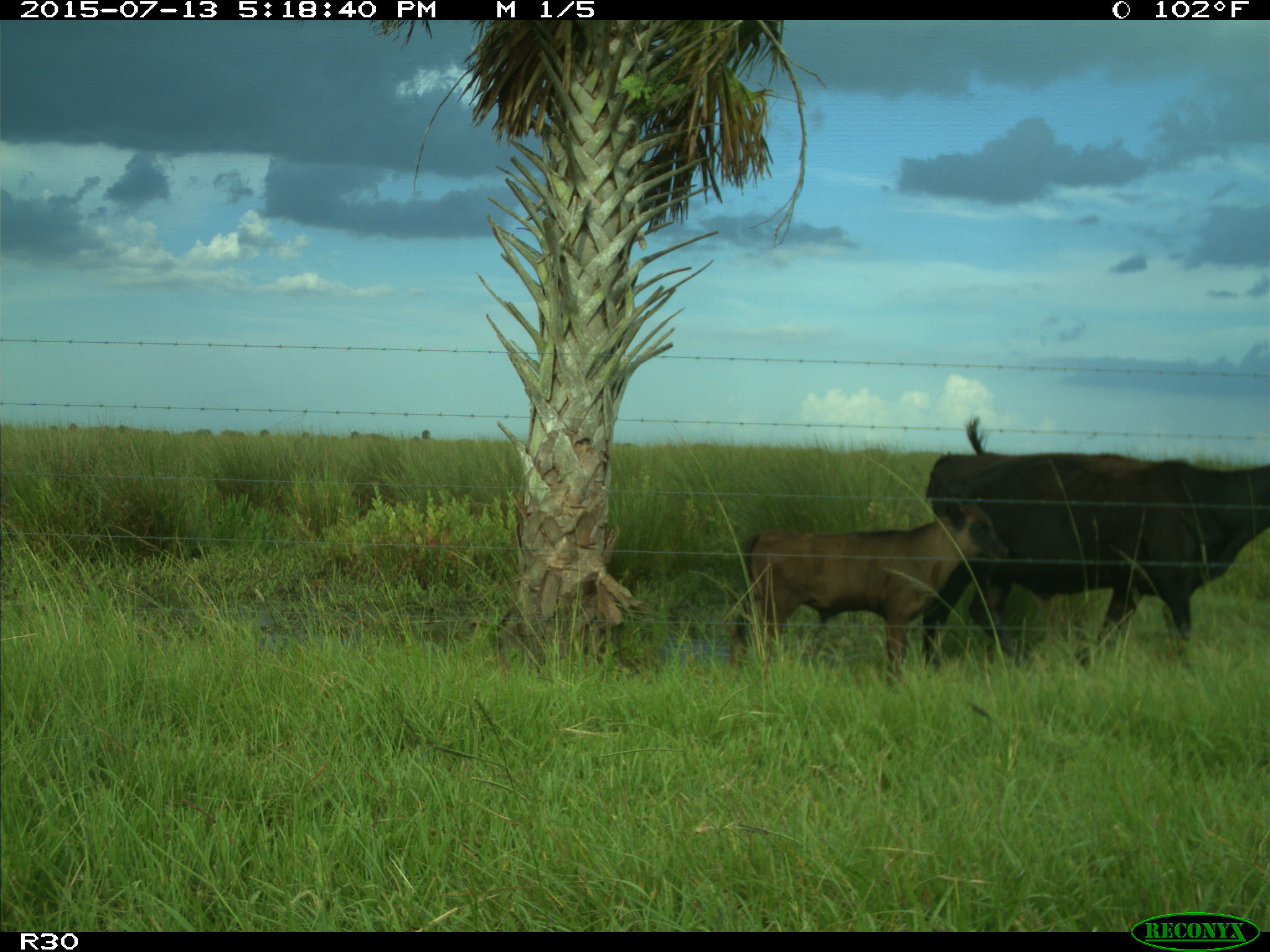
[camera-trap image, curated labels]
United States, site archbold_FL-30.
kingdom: Animalia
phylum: Chordata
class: Mammalia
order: Artiodactyla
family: Bovidae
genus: Bos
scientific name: Bos taurus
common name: domestic cow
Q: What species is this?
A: Bos taurus (domestic cow).